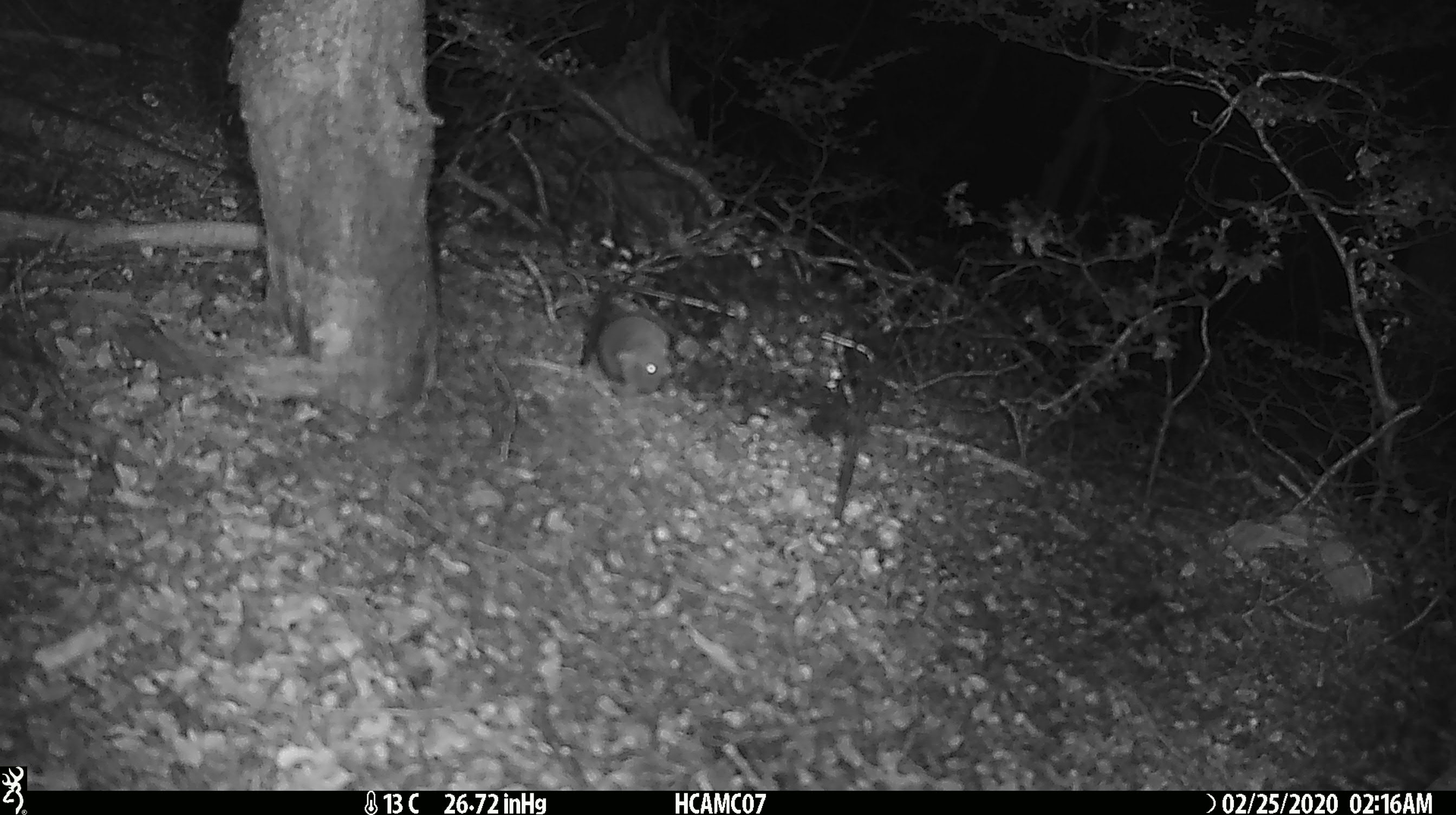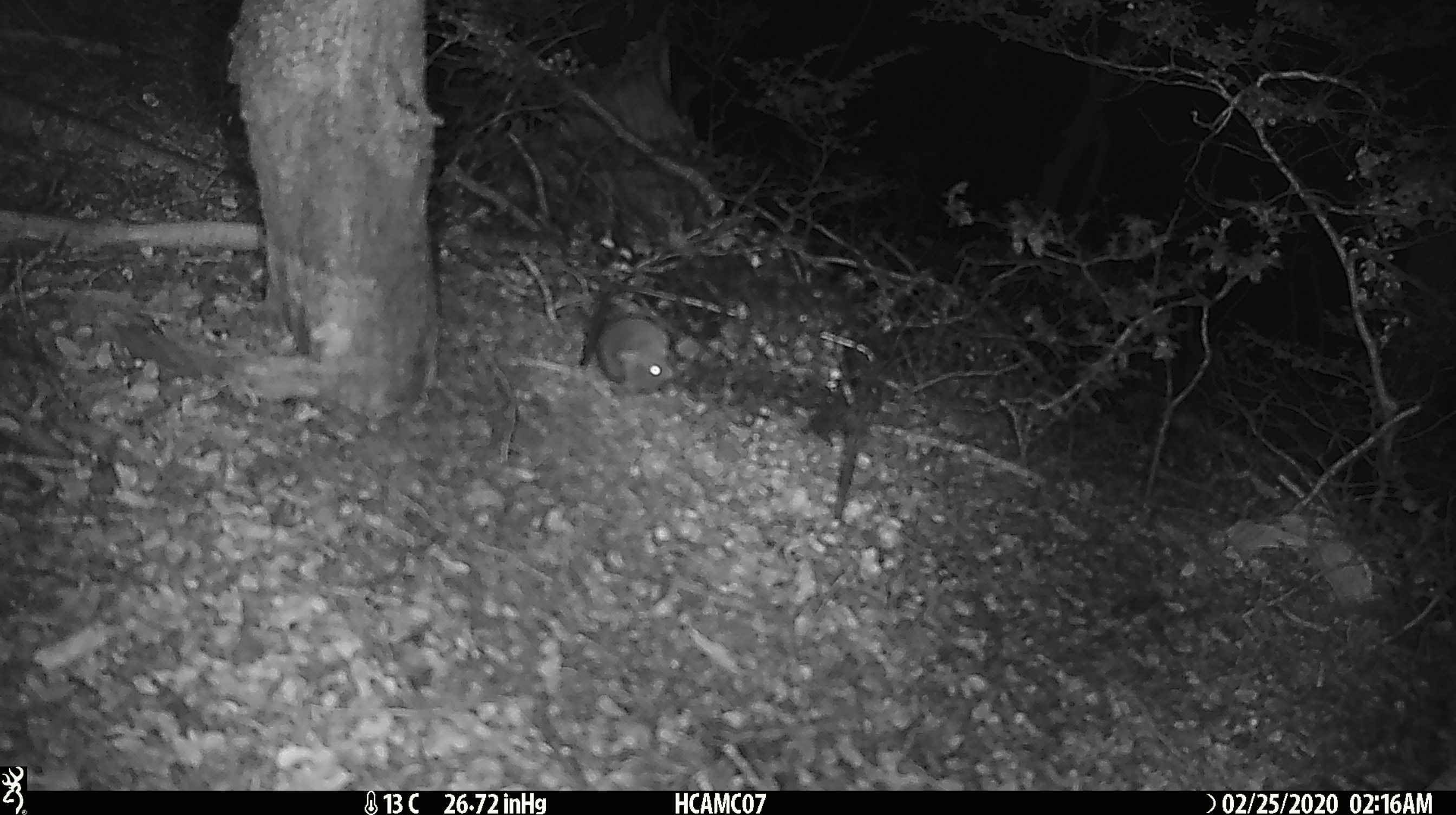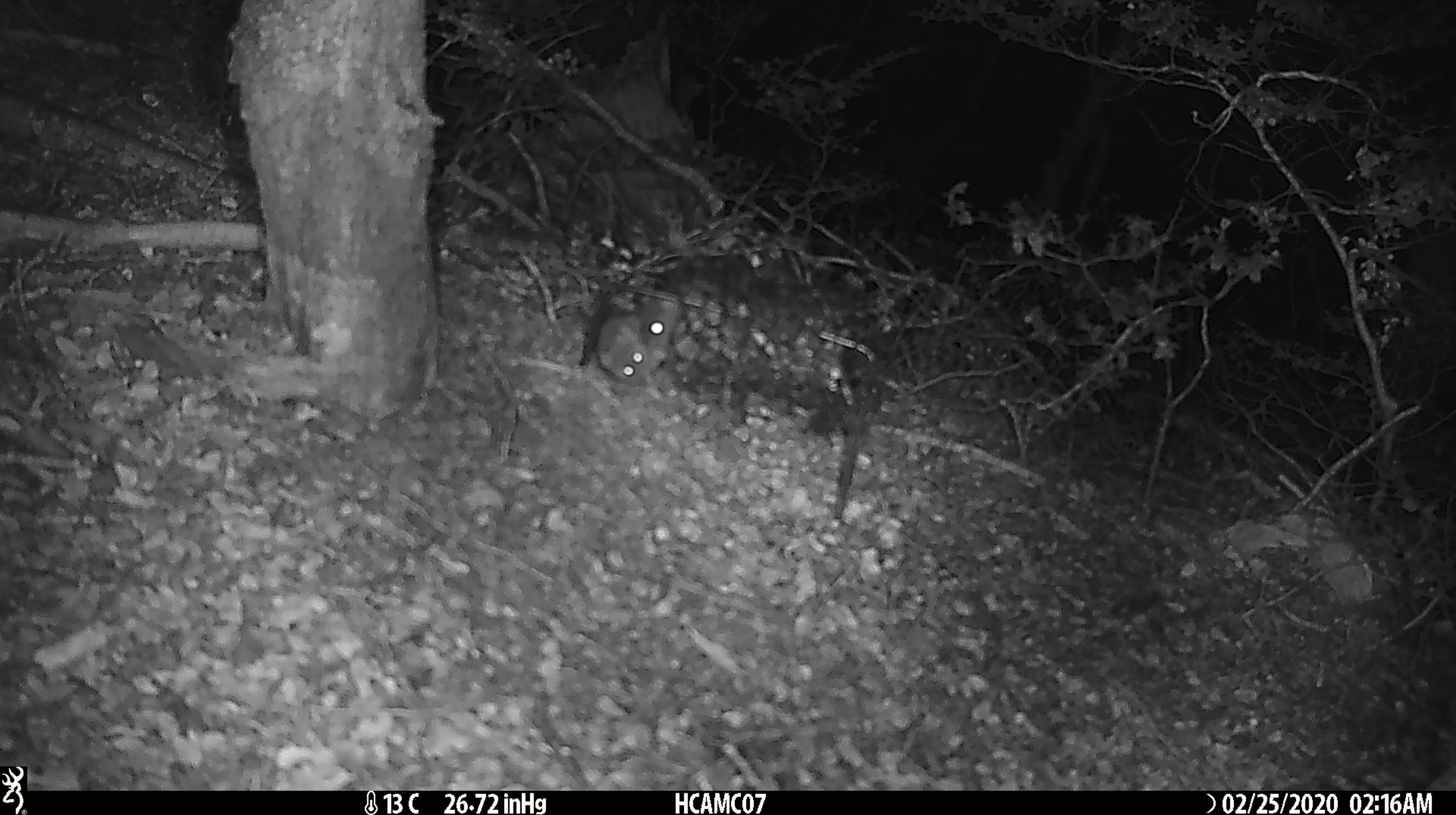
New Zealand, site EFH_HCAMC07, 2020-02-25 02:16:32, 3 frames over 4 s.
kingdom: Animalia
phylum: Chordata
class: Mammalia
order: Rodentia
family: Muridae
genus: Mus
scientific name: Mus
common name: mouse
Mouse (Mus).